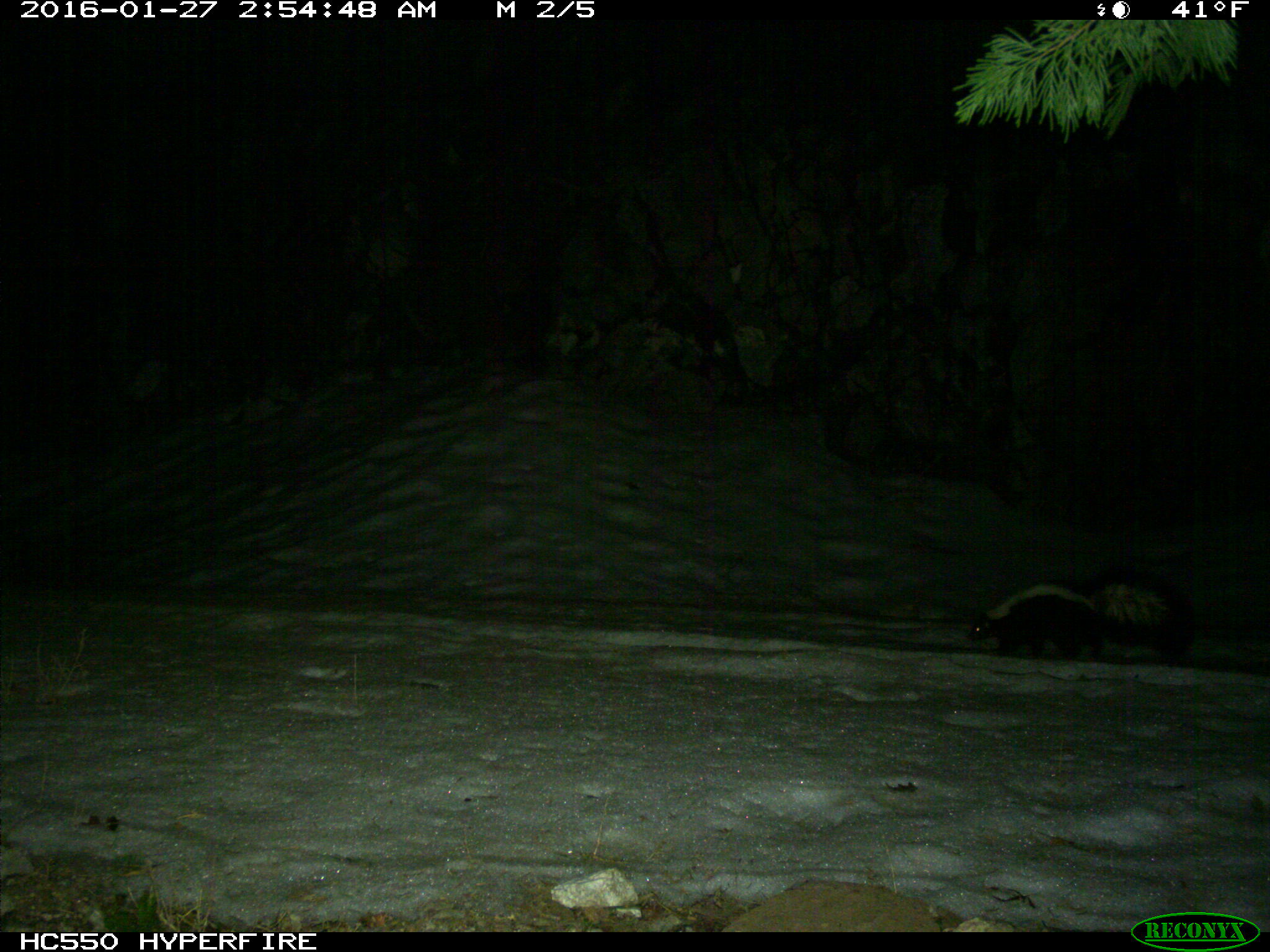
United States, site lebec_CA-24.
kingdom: Animalia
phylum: Chordata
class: Mammalia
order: Carnivora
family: Mephitidae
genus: Mephitis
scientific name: Mephitis mephitis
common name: striped skunk